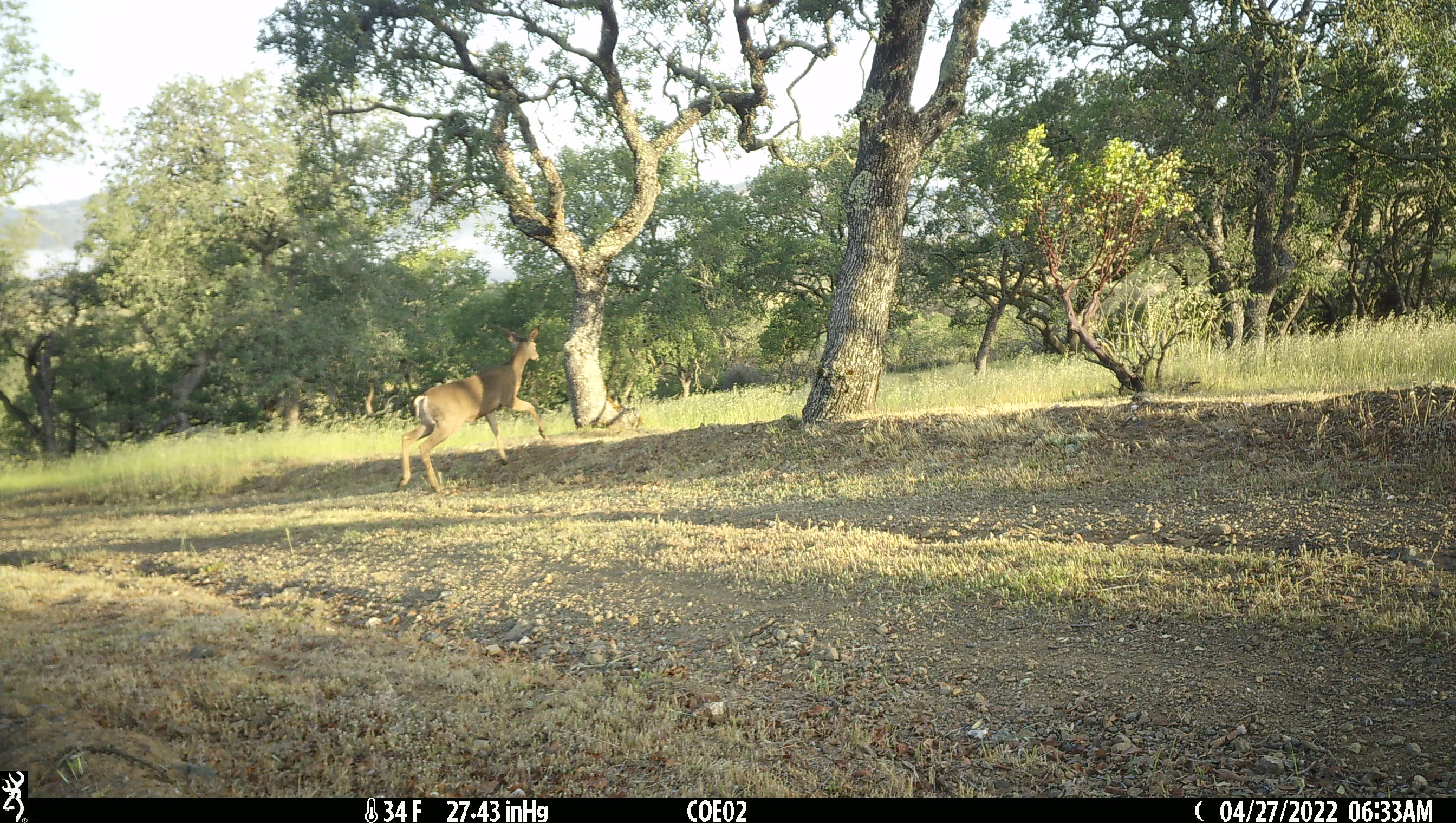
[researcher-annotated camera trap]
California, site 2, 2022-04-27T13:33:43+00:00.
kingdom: Animalia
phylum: Chordata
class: Mammalia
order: Artiodactyla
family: Cervidae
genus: Odocoileus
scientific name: Odocoileus hemionus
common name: mule deer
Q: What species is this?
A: Mule deer (Odocoileus hemionus).